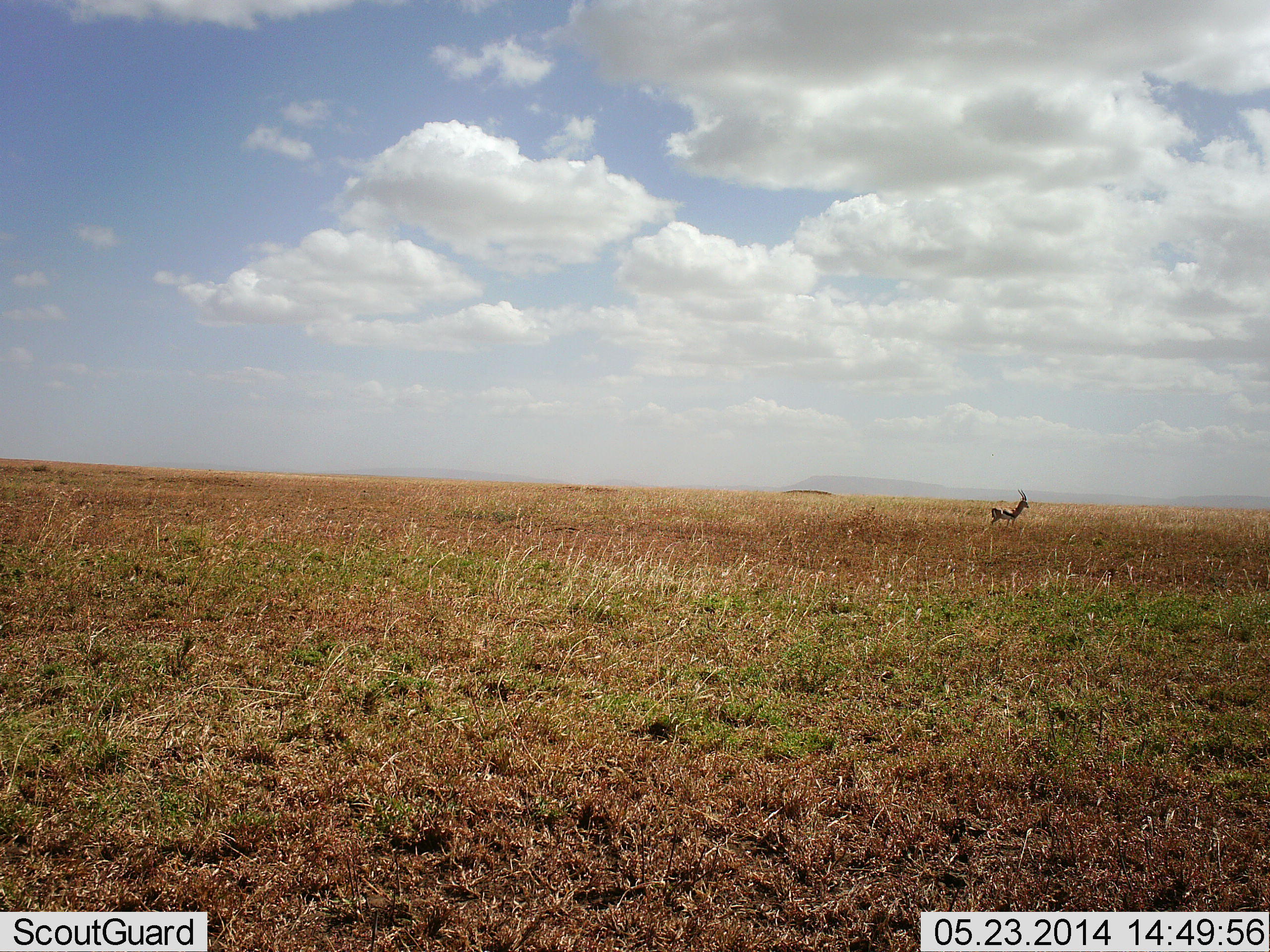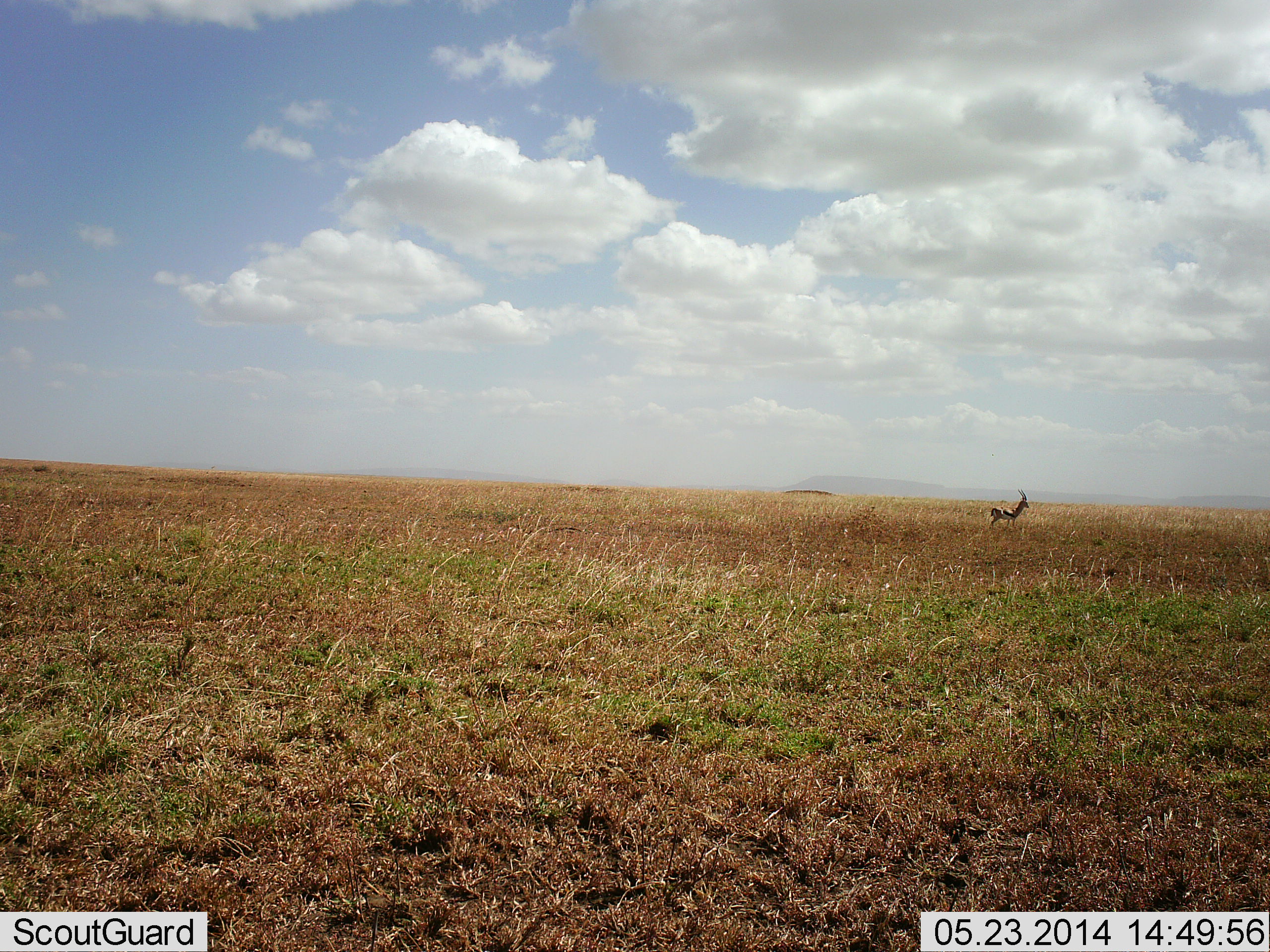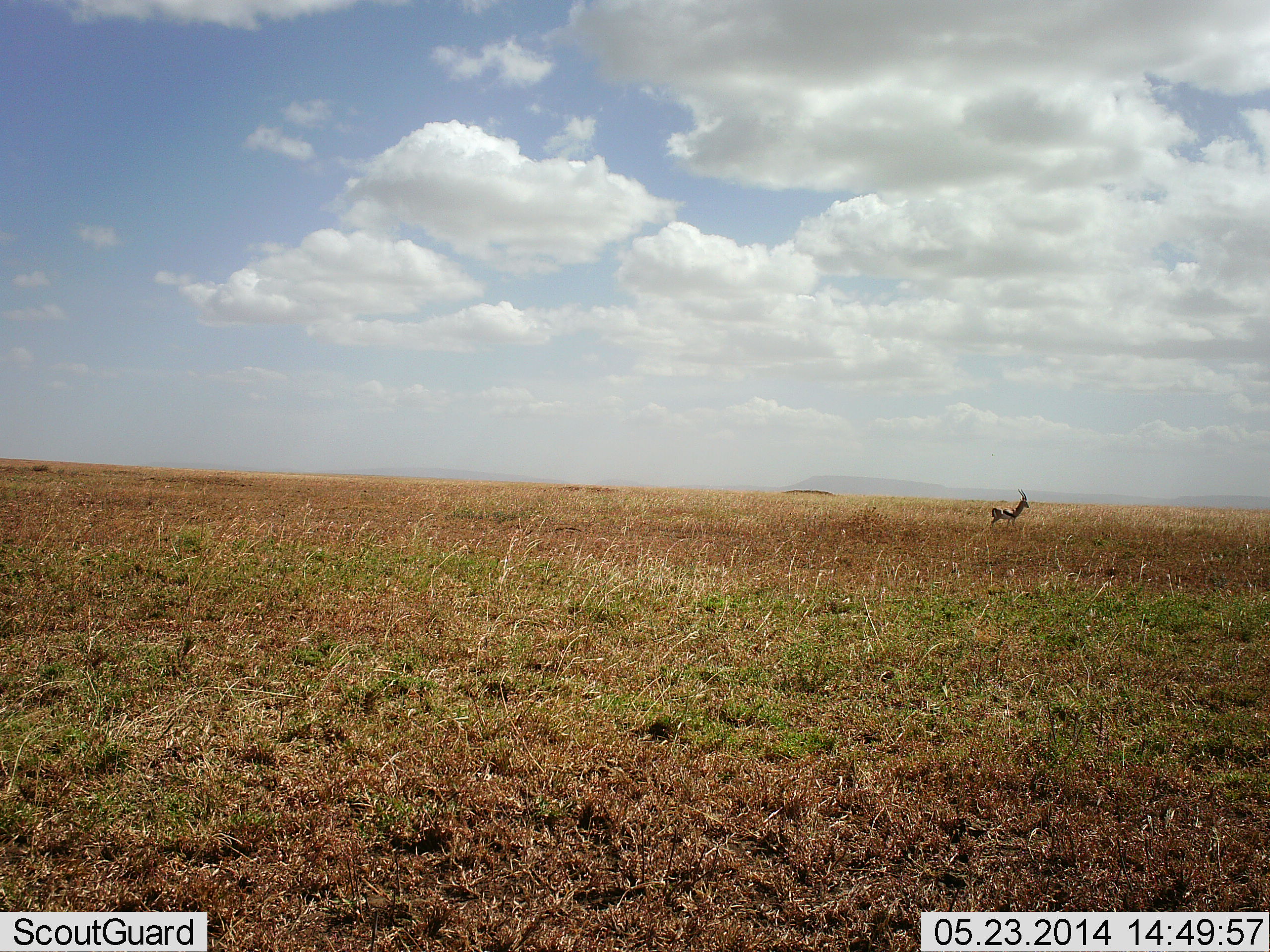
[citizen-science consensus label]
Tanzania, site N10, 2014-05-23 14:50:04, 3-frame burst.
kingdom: Animalia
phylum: Chordata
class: Mammalia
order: Artiodactyla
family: Bovidae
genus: Eudorcas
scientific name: Eudorcas thomsonii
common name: thomson's gazelle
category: gazellethomsons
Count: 1.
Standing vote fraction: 100%.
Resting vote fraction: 3%.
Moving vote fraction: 0%.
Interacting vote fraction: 0%.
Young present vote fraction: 0%.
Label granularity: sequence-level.